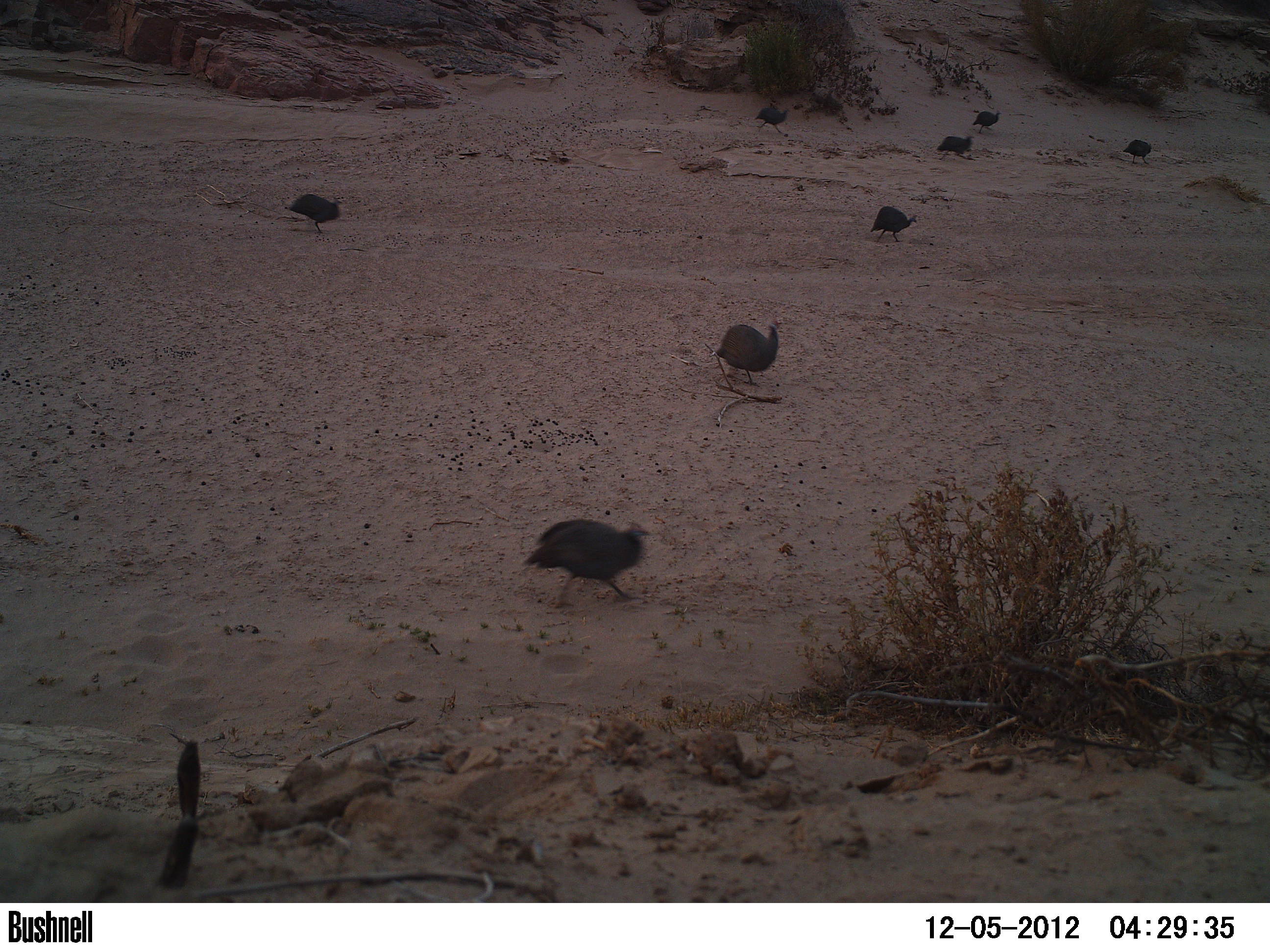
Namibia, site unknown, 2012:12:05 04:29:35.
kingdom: Animalia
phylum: Chordata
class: Aves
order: Galliformes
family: Numididae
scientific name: Numididae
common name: guineafowl